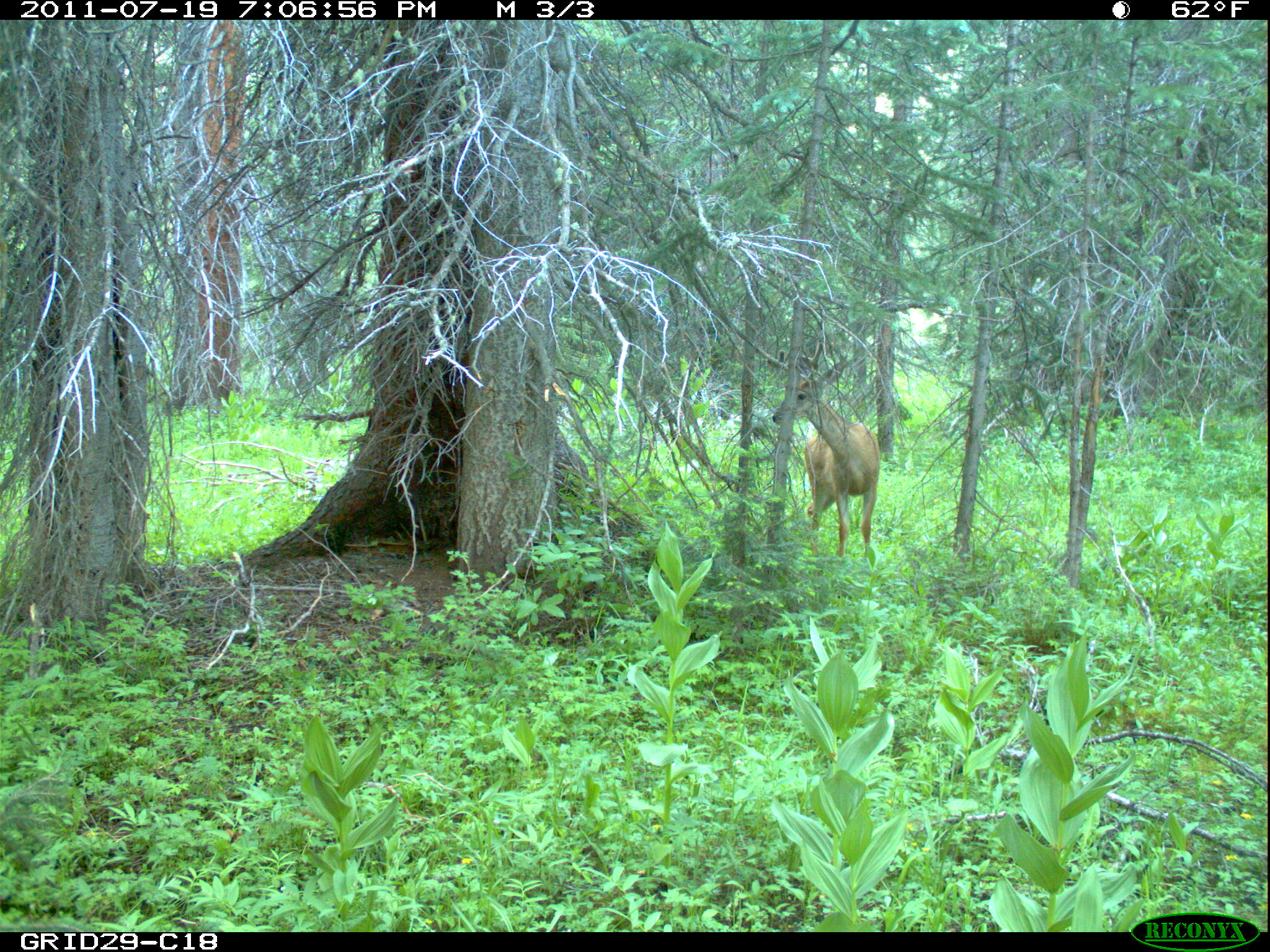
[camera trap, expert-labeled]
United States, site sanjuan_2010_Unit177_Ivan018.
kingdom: Animalia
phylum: Chordata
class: Mammalia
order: Artiodactyla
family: Cervidae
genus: Odocoileus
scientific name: Odocoileus hemionus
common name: mule deer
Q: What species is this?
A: Odocoileus hemionus (mule deer).